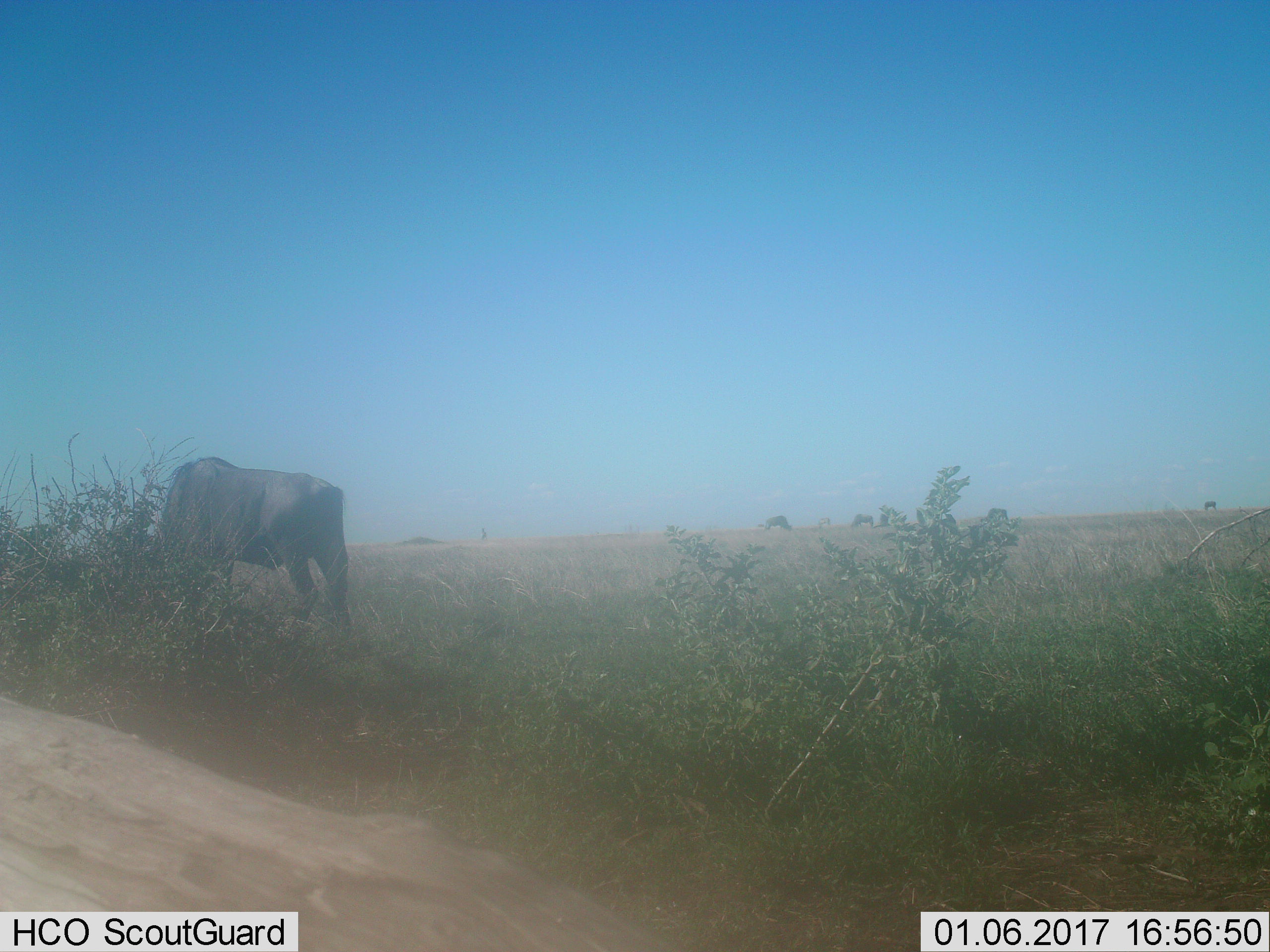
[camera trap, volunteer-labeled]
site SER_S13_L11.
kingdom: Animalia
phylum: Chordata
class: Mammalia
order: Artiodactyla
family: Bovidae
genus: Connochaetes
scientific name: Connochaetes taurinus taurinus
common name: blue wildebeest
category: wildebeestblue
Wildebeestblue (blue wildebeest) (Connochaetes taurinus taurinus), count 1. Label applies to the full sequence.